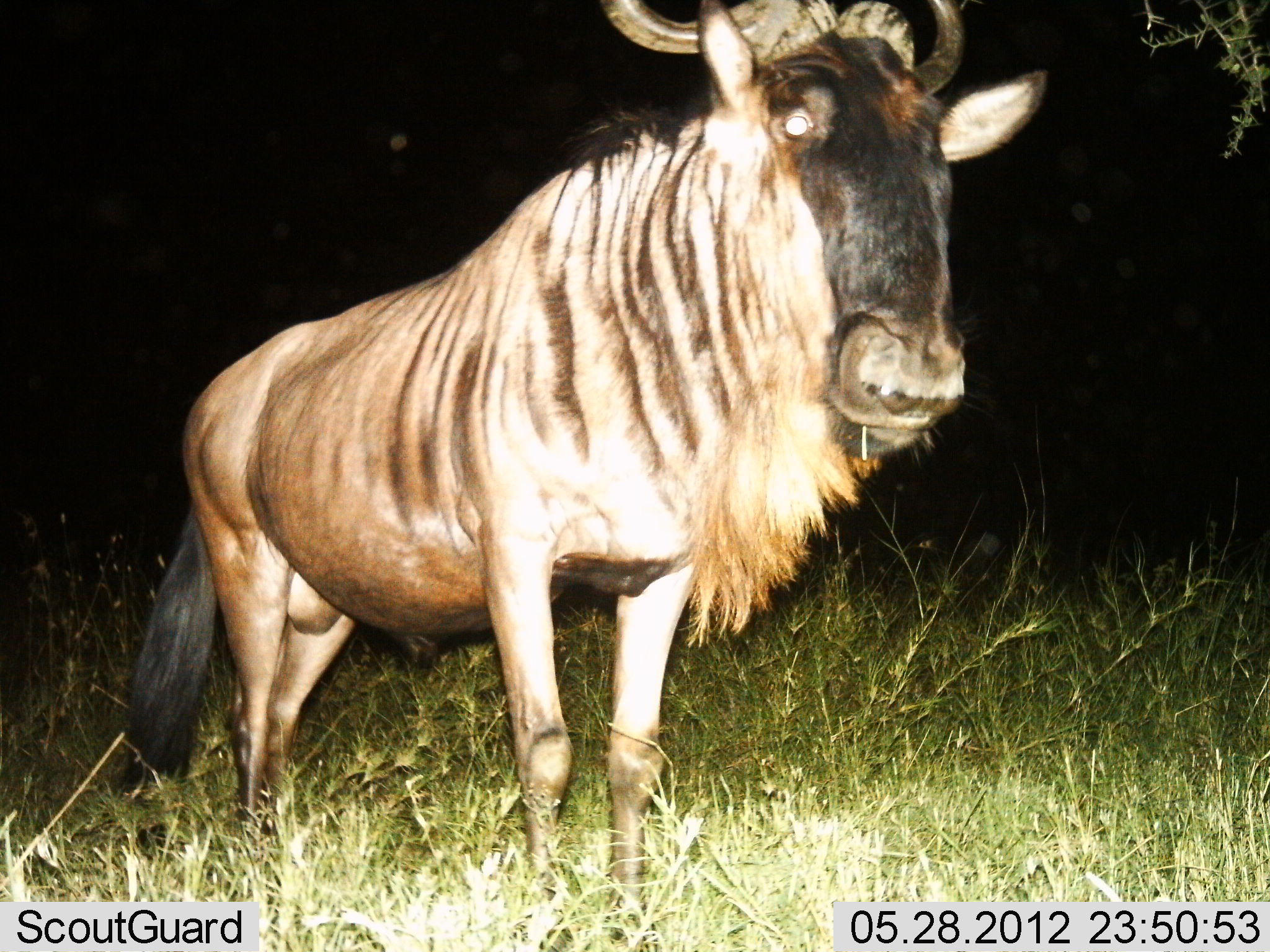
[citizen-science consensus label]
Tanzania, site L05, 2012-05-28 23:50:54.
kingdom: Animalia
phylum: Chordata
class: Mammalia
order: Artiodactyla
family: Bovidae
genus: Connochaetes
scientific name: Connochaetes taurinus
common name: blue wildebeest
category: wildebeest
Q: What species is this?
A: Wildebeest (blue wildebeest) (Connochaetes taurinus).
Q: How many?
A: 1.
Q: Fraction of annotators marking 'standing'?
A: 100%.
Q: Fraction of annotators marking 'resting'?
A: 0%.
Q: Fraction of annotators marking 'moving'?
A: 0%.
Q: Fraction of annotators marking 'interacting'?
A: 0%.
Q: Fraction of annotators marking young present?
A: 0%.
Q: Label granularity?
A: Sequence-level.